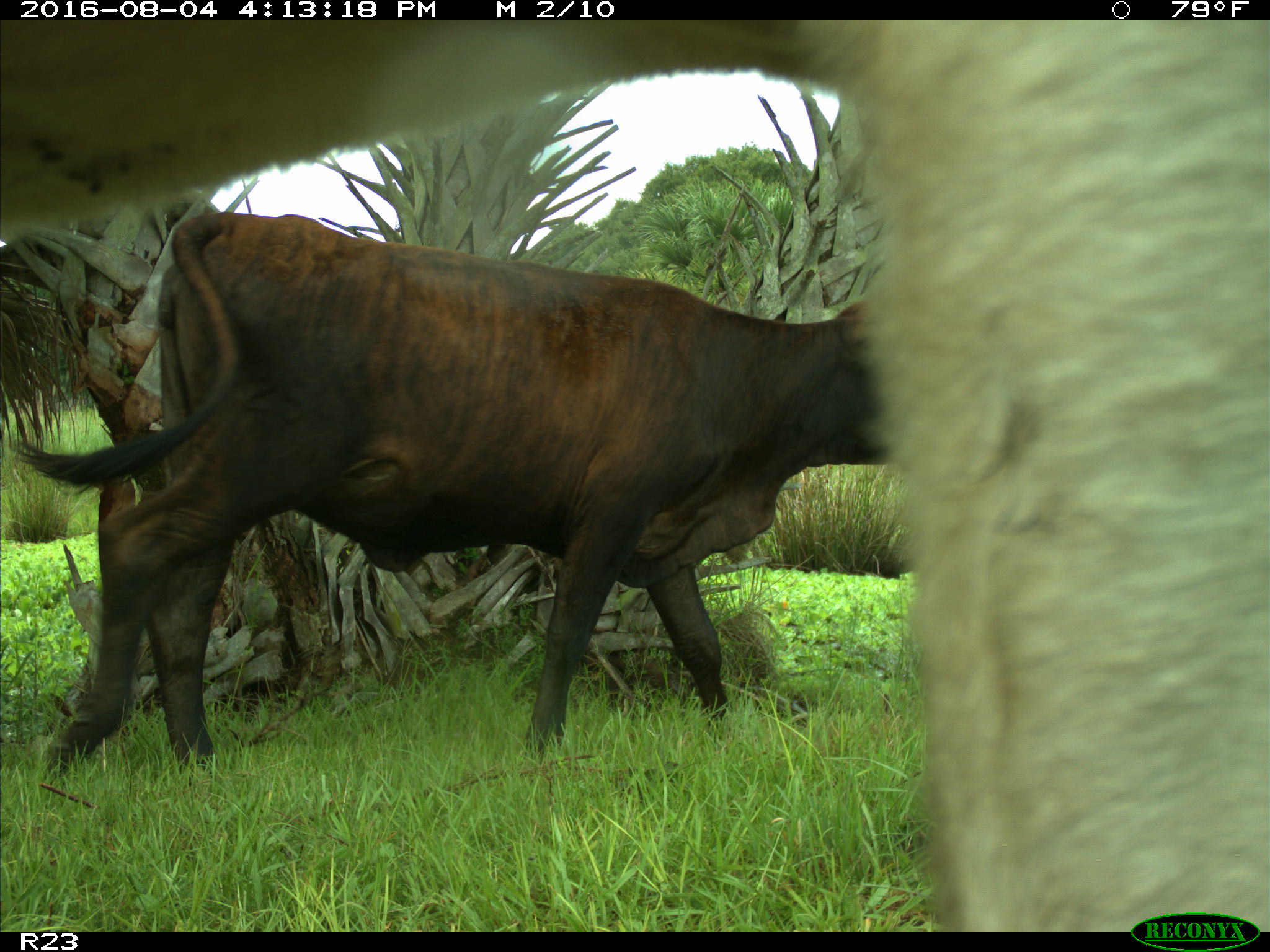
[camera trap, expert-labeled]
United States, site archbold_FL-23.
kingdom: Animalia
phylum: Chordata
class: Mammalia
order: Artiodactyla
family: Bovidae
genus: Bos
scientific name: Bos taurus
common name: domestic cow